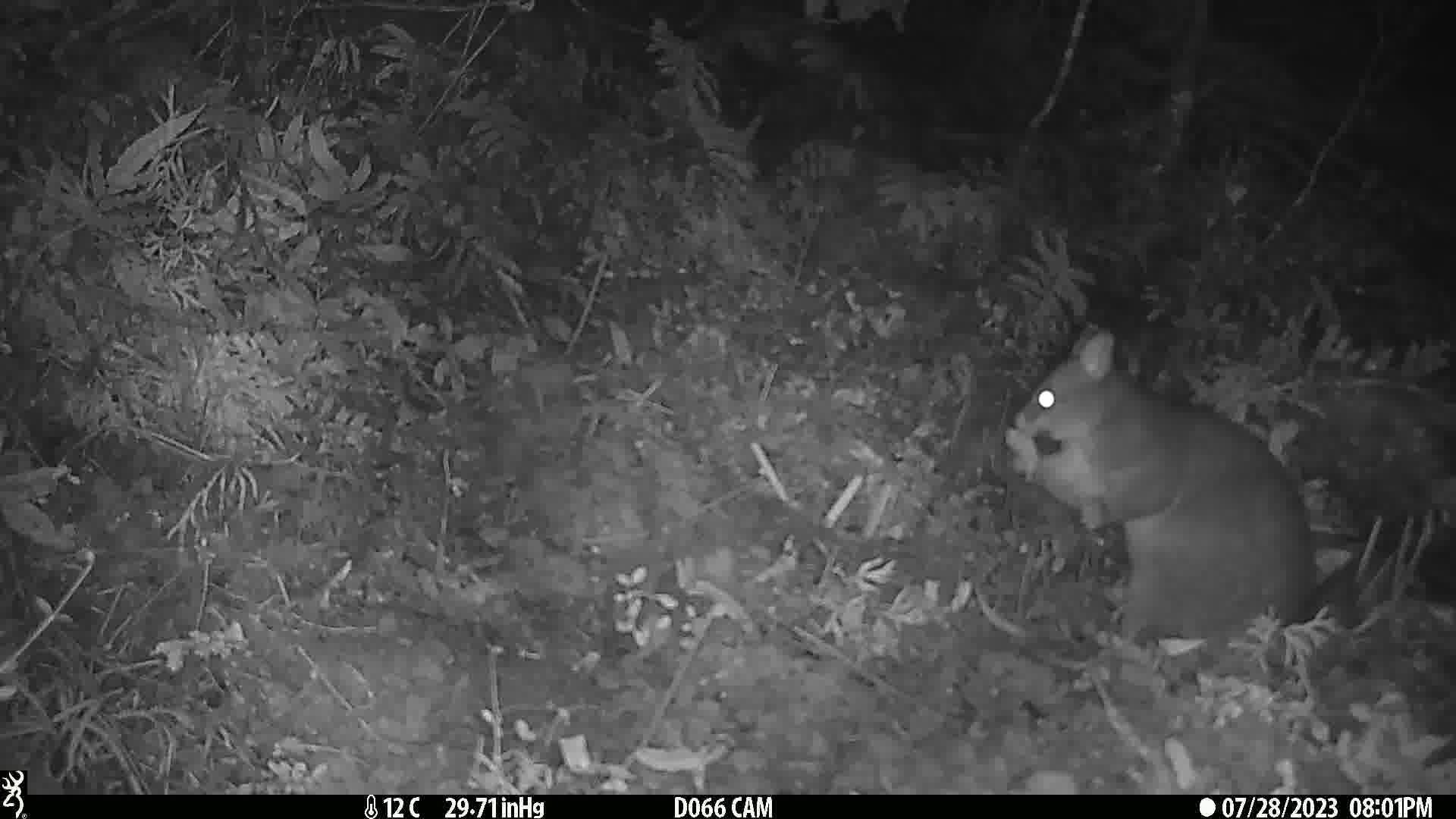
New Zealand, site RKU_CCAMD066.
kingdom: Animalia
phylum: Chordata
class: Mammalia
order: Diprotodontia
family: Phalangeridae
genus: Trichosurus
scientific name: Trichosurus vulpecula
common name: common brushtail possum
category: possum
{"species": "possum (common brushtail possum) (Trichosurus vulpecula)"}